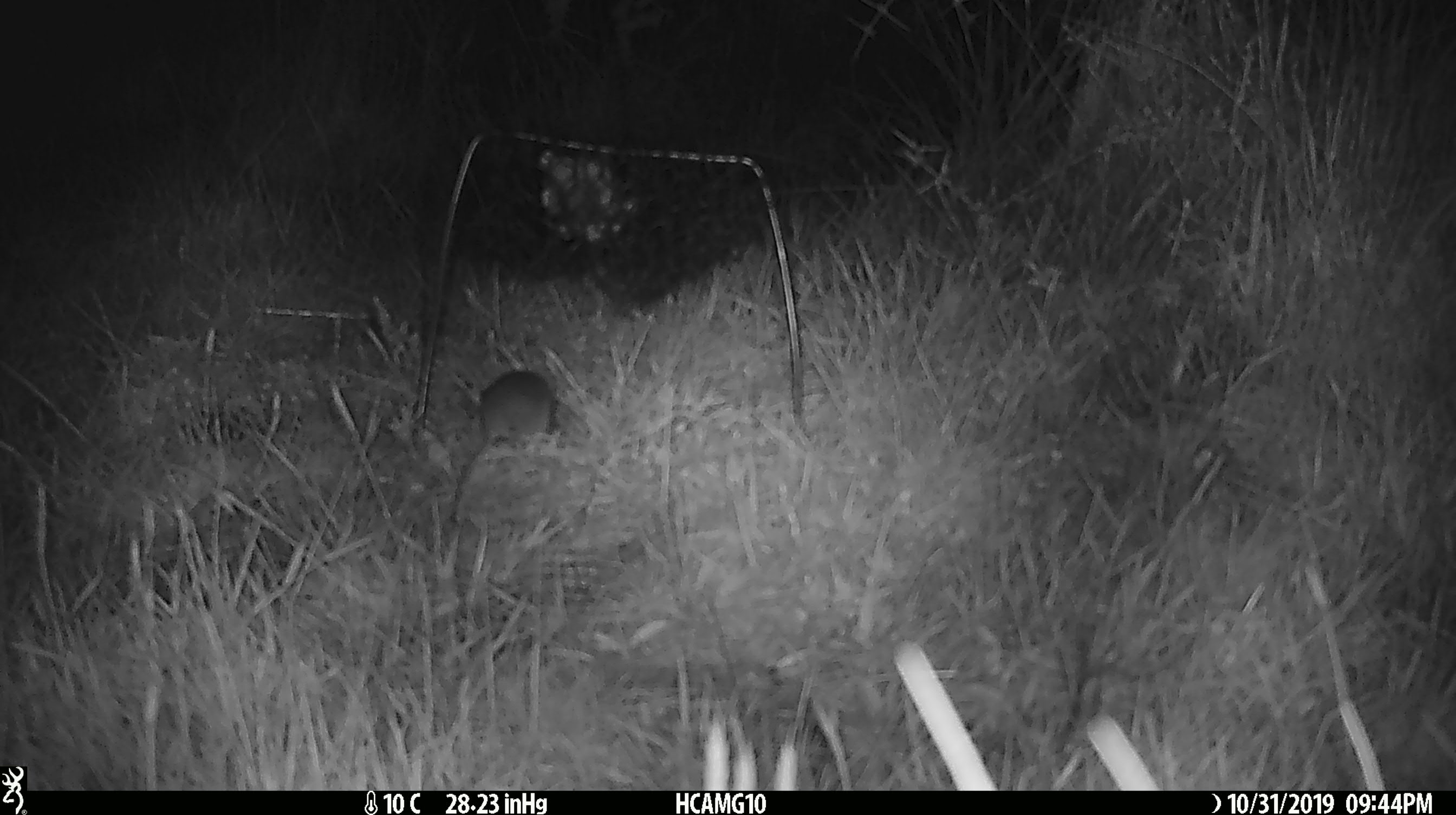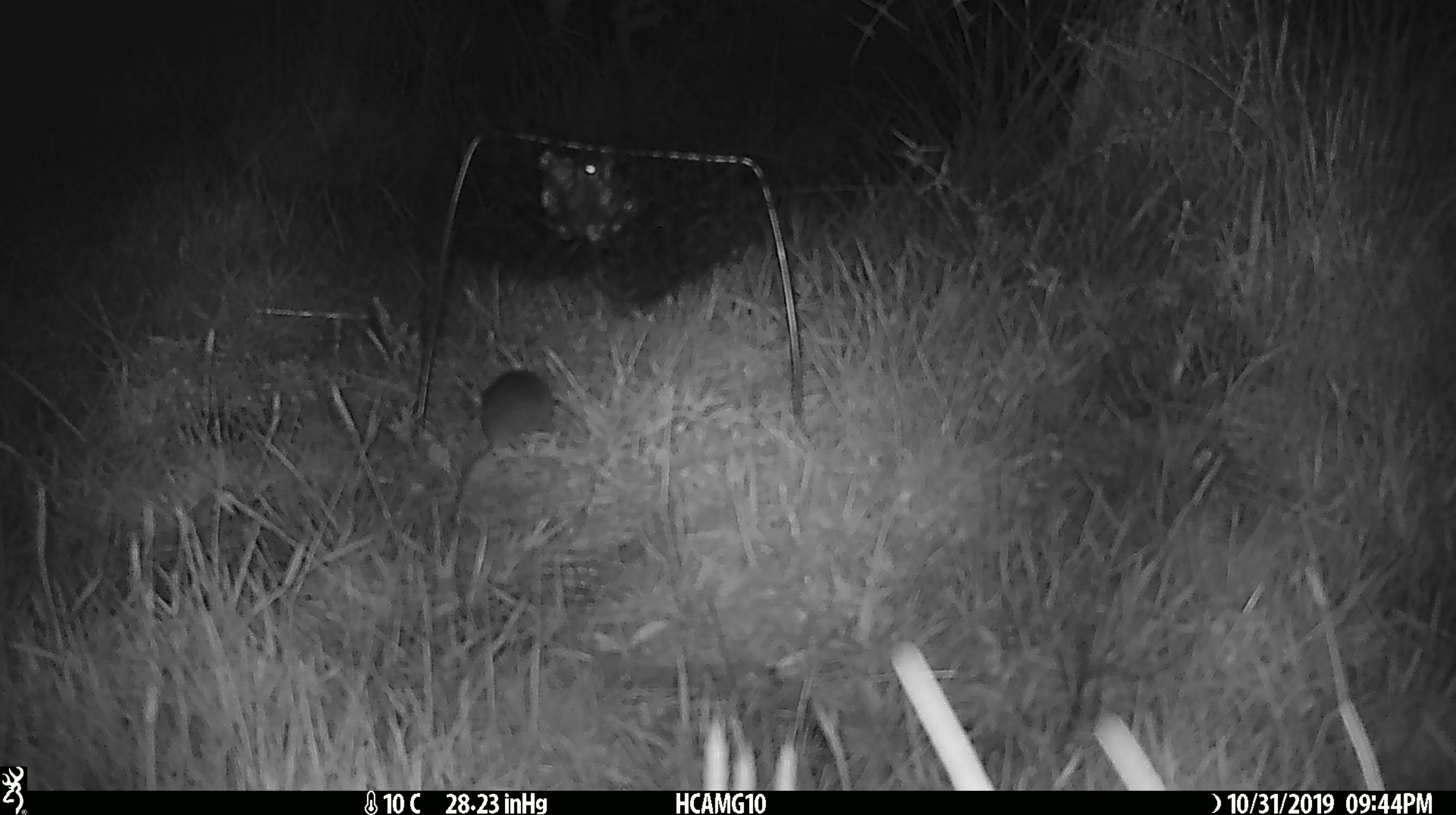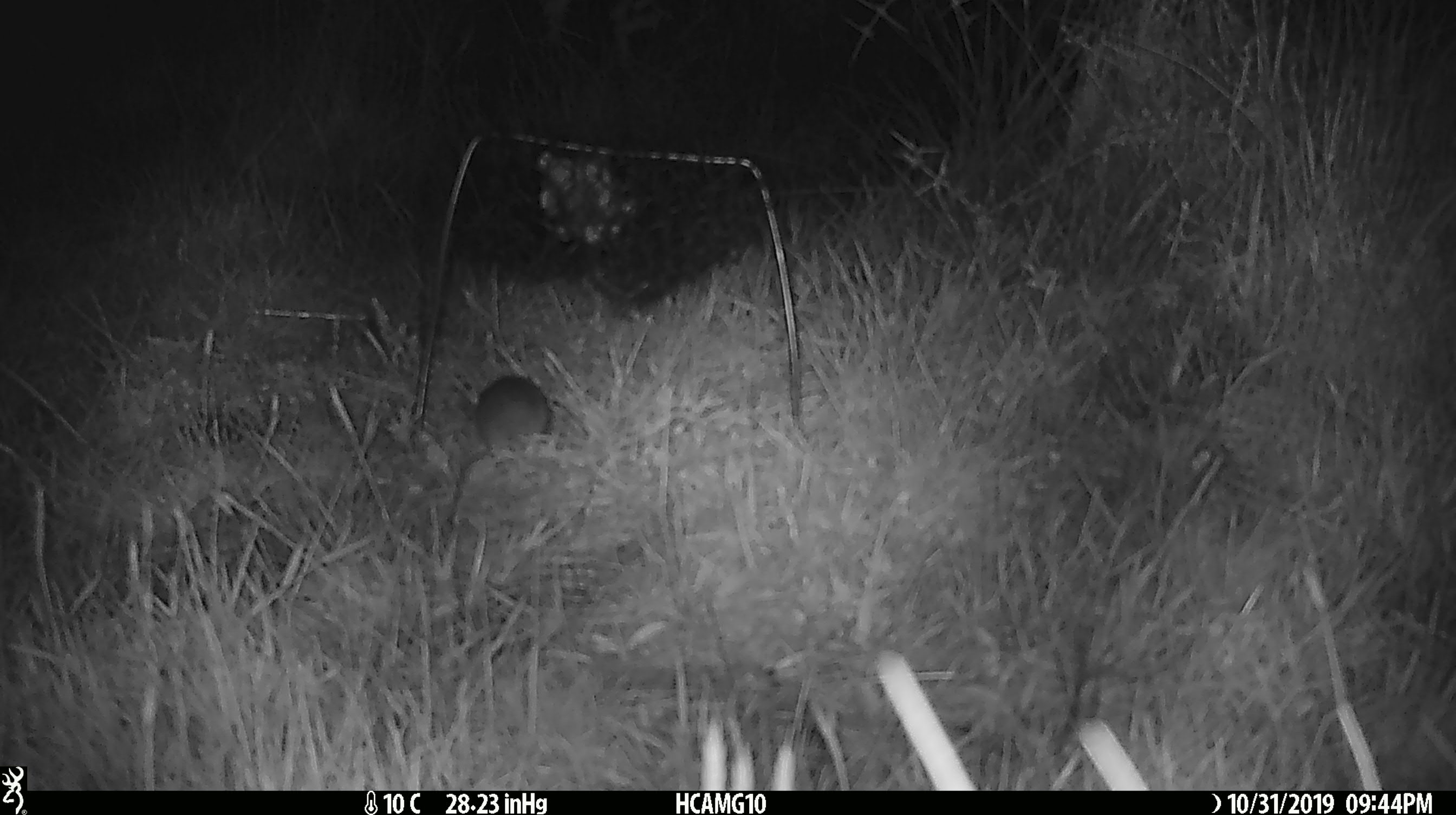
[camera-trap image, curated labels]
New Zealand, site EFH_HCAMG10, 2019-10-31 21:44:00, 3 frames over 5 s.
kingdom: Animalia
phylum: Chordata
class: Mammalia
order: Rodentia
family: Muridae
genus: Mus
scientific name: Mus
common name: mouse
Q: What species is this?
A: Mouse (Mus).